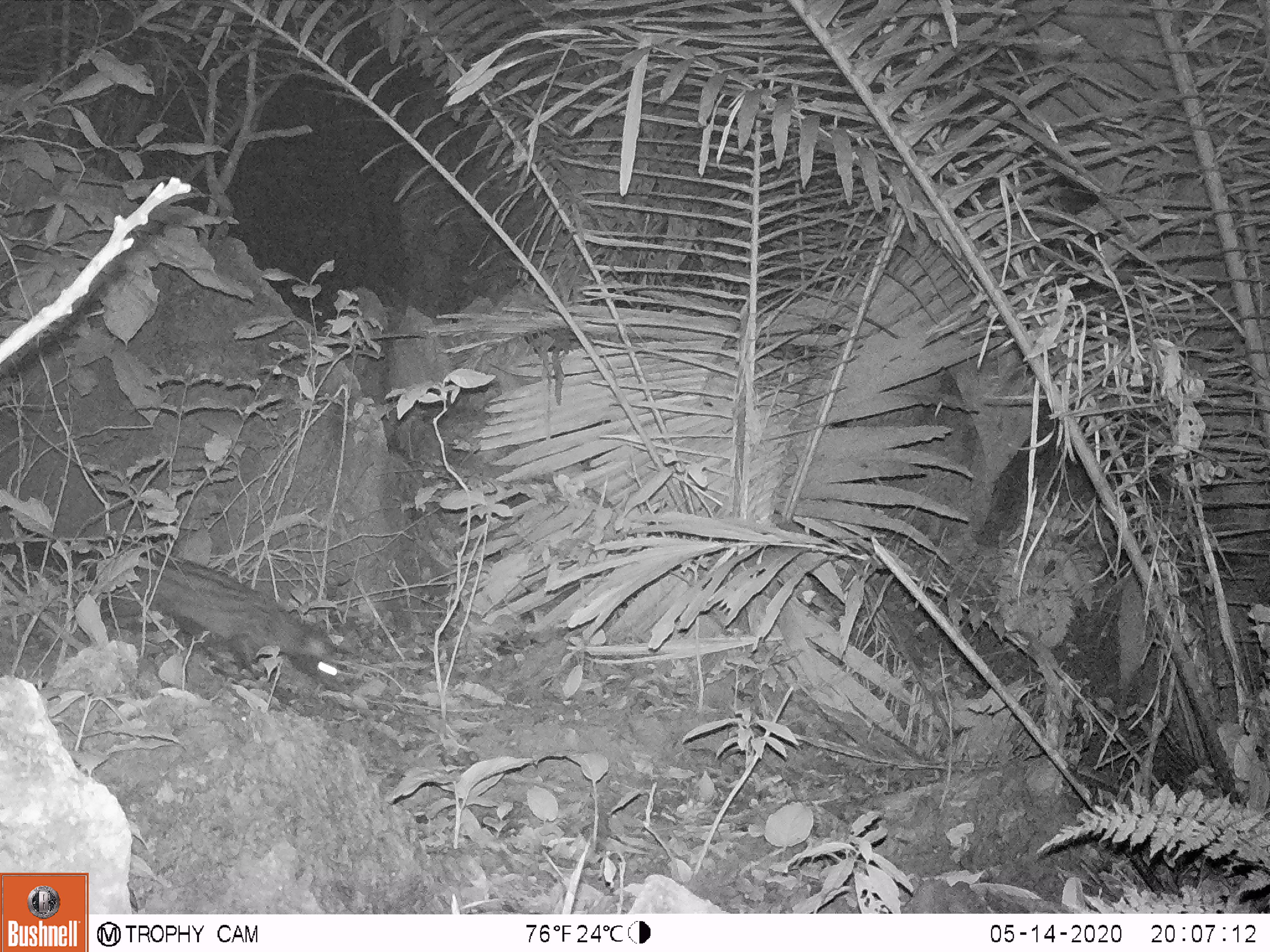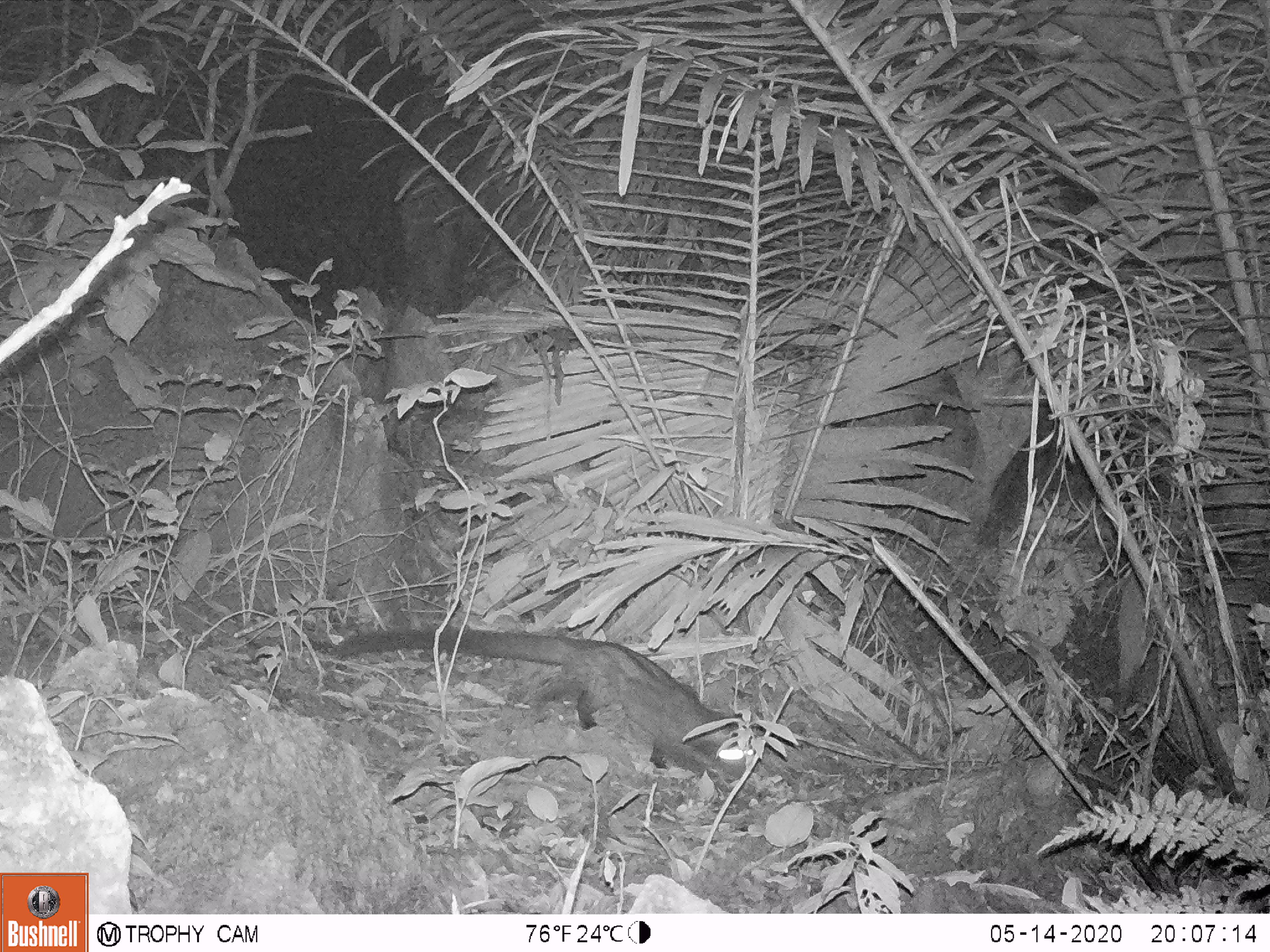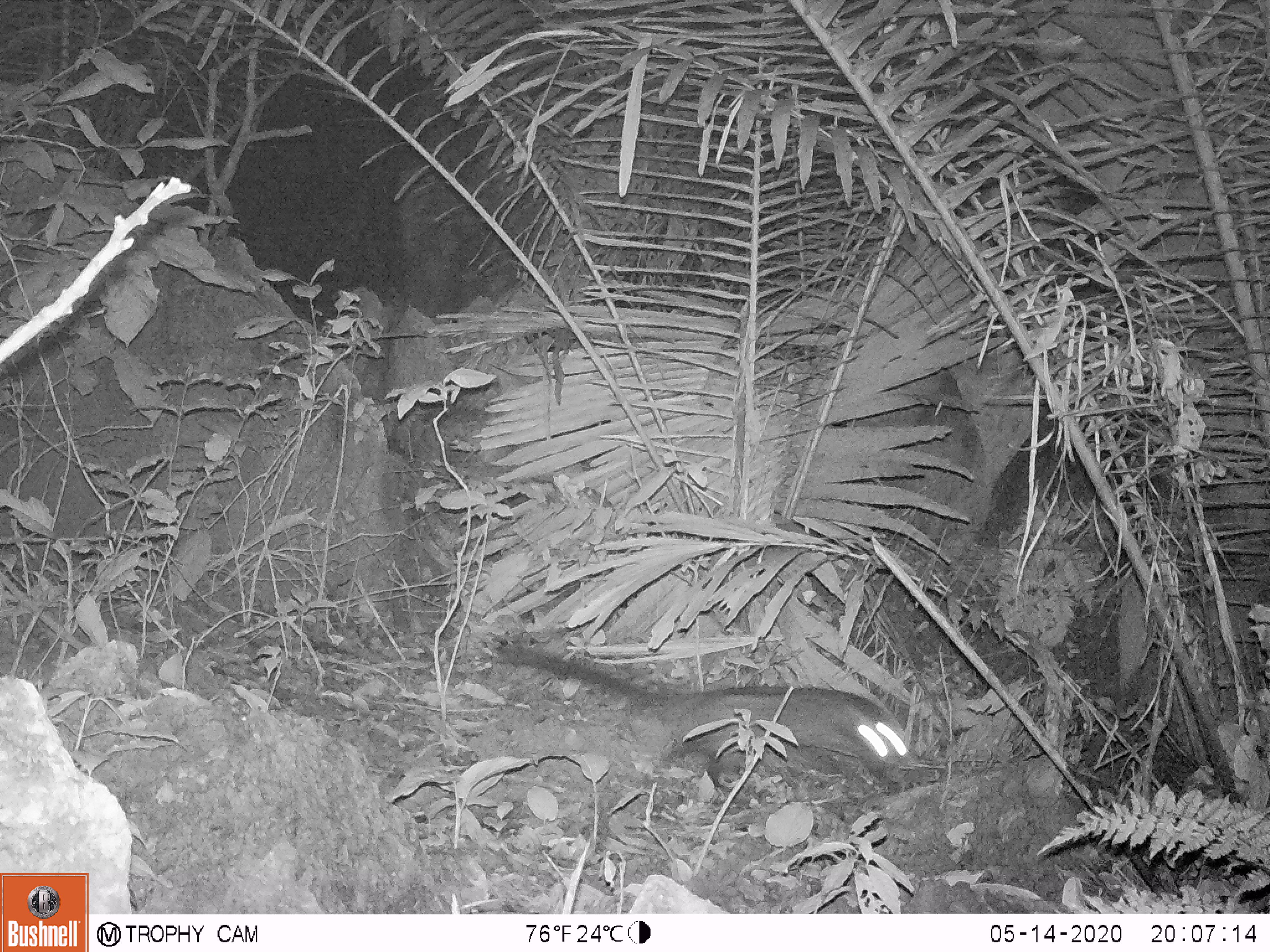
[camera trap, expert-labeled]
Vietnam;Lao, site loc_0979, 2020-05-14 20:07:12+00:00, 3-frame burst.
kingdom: Animalia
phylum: Chordata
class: Mammalia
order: Carnivora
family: Viverridae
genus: Paradoxurus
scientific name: Paradoxurus hermaphroditus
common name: common palm civet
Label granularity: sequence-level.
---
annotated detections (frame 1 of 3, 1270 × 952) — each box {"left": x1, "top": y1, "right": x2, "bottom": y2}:
common palm civet: {"left": 0, "top": 539, "right": 349, "bottom": 690}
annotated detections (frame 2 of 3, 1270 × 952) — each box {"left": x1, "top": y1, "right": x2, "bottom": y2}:
common palm civet: {"left": 330, "top": 628, "right": 756, "bottom": 785}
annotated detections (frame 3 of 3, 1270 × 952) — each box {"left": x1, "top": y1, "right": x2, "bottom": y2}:
common palm civet: {"left": 502, "top": 640, "right": 918, "bottom": 794}